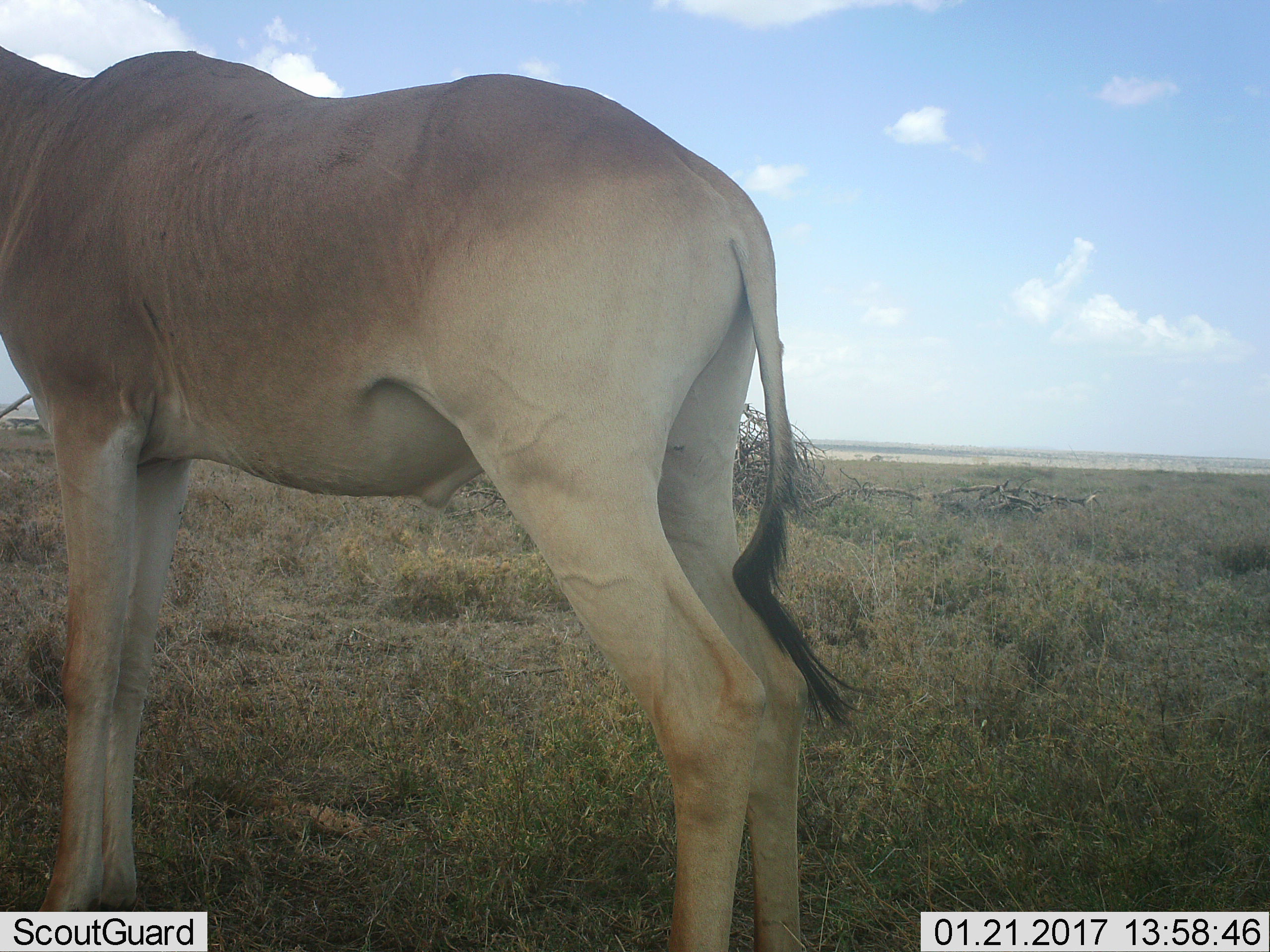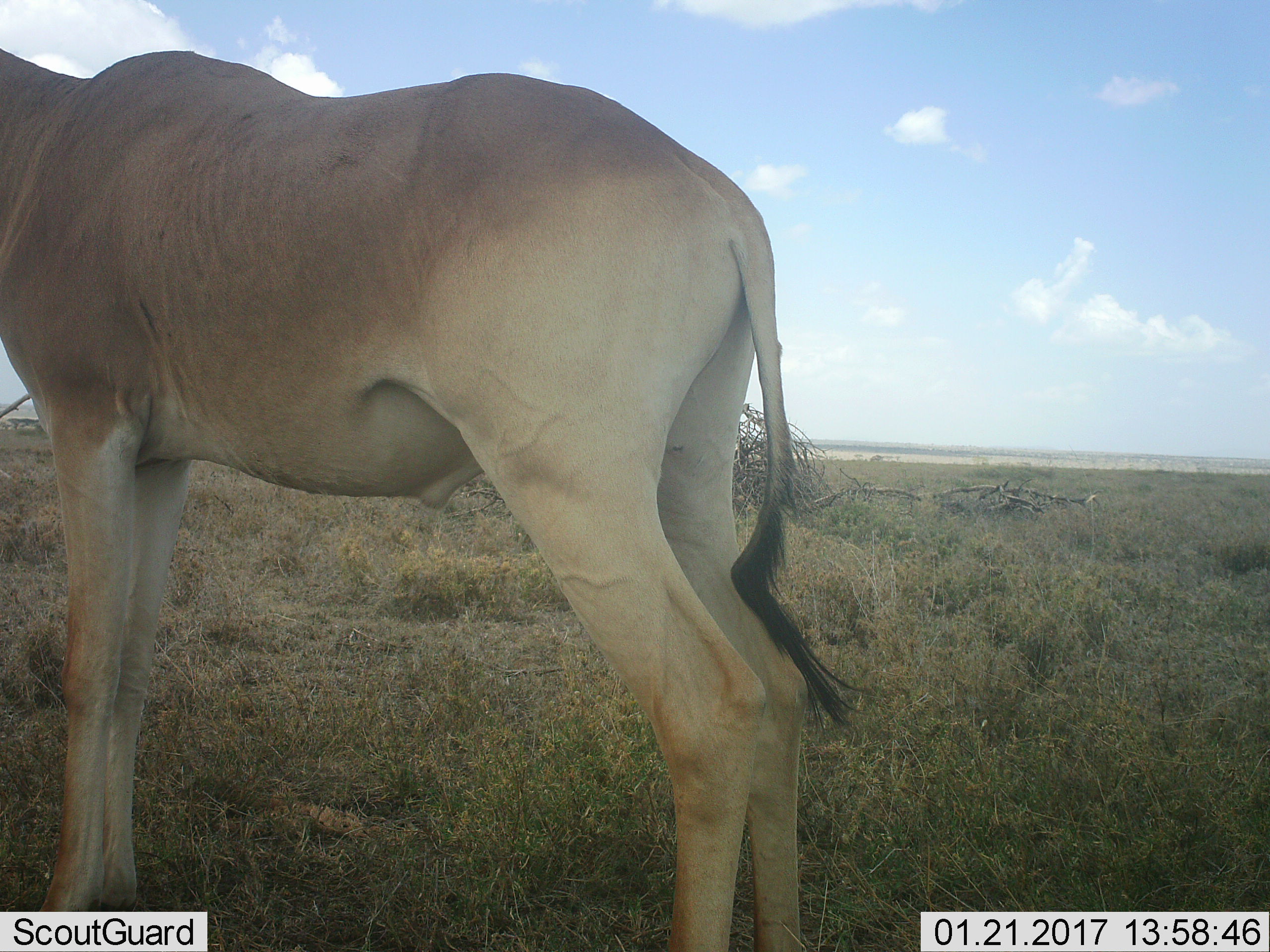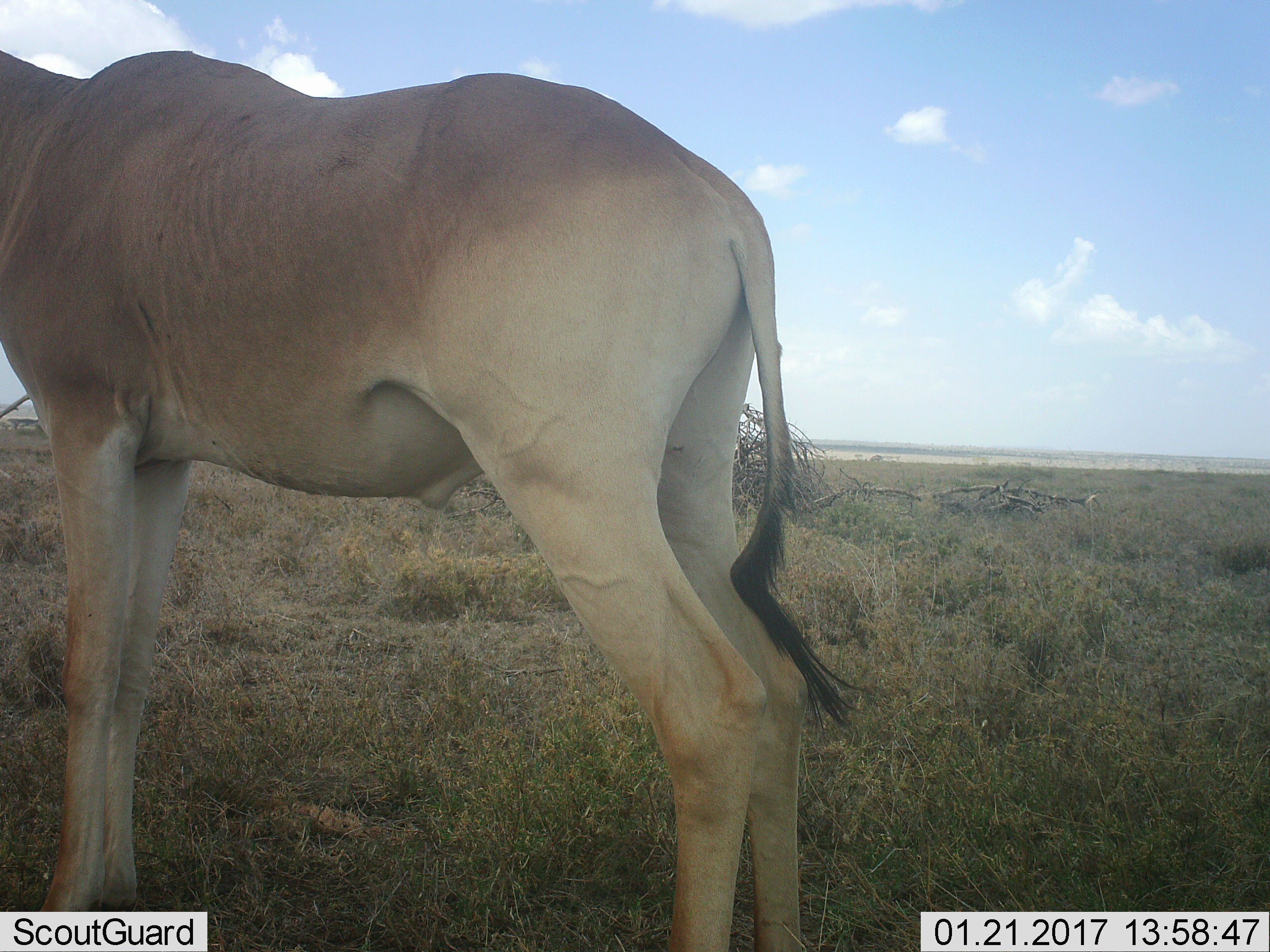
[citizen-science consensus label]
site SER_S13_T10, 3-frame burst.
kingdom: Animalia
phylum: Chordata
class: Mammalia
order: Artiodactyla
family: Bovidae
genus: Alcelaphus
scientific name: Alcelaphus buselaphus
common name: hartebeest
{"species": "hartebeest (Alcelaphus buselaphus)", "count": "1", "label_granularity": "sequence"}